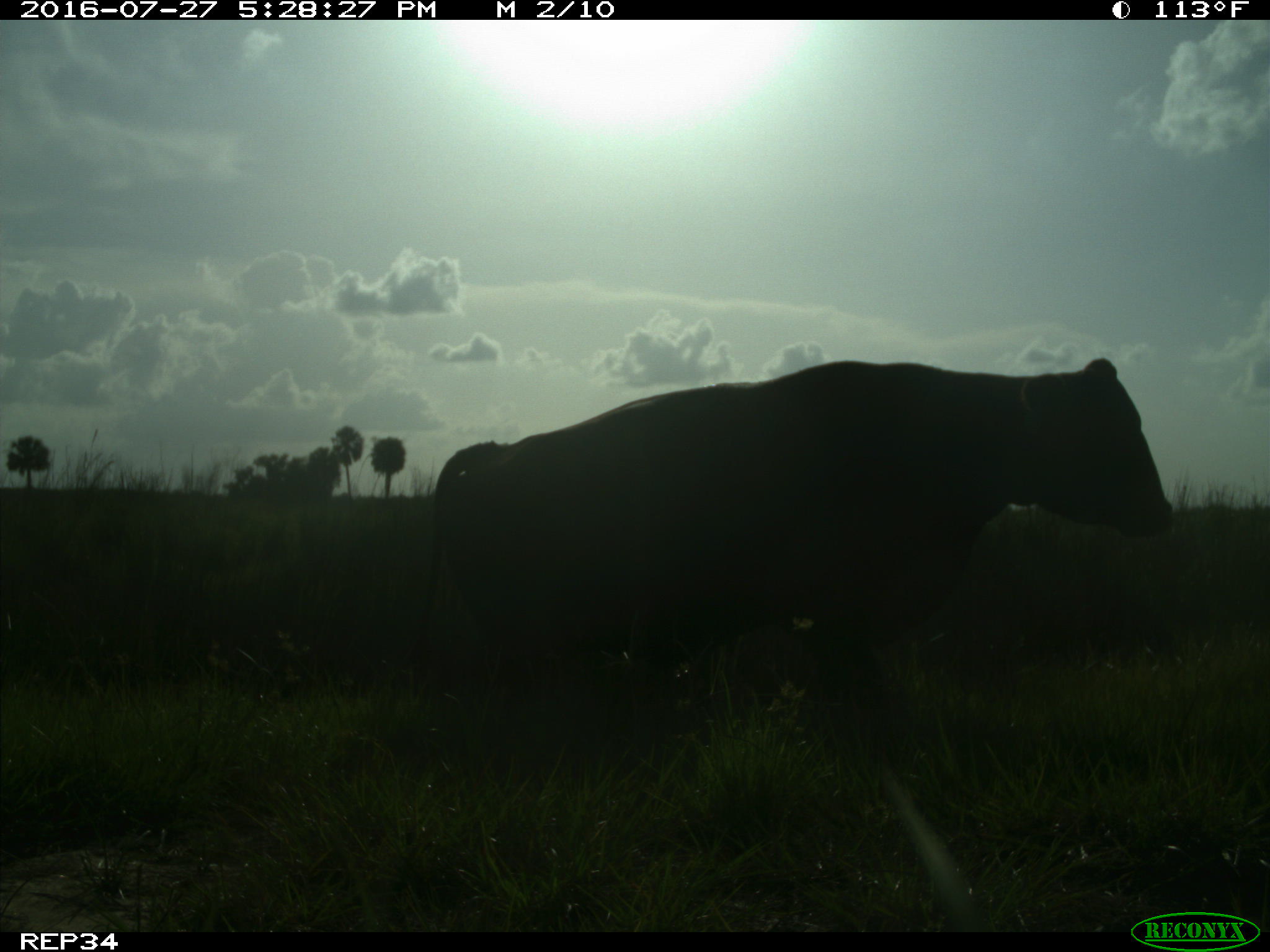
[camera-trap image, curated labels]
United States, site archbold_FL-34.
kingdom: Animalia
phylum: Chordata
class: Mammalia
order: Artiodactyla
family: Bovidae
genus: Bos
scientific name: Bos taurus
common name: domestic cow